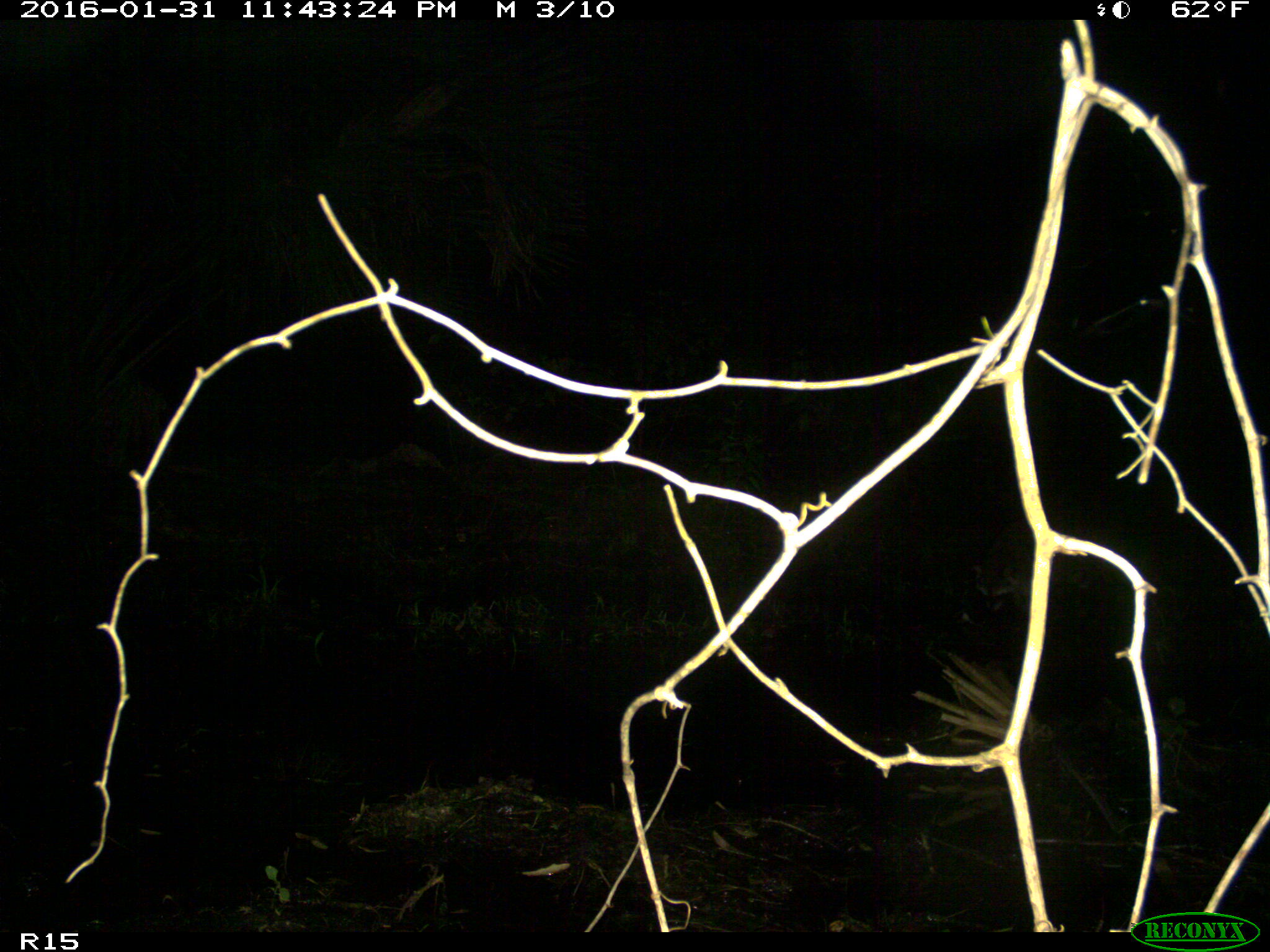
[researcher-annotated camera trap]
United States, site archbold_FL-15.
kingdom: Animalia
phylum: Chordata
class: Mammalia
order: Carnivora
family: Procyonidae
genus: Procyon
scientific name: Procyon lotor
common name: common raccoon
Procyon lotor (common raccoon).